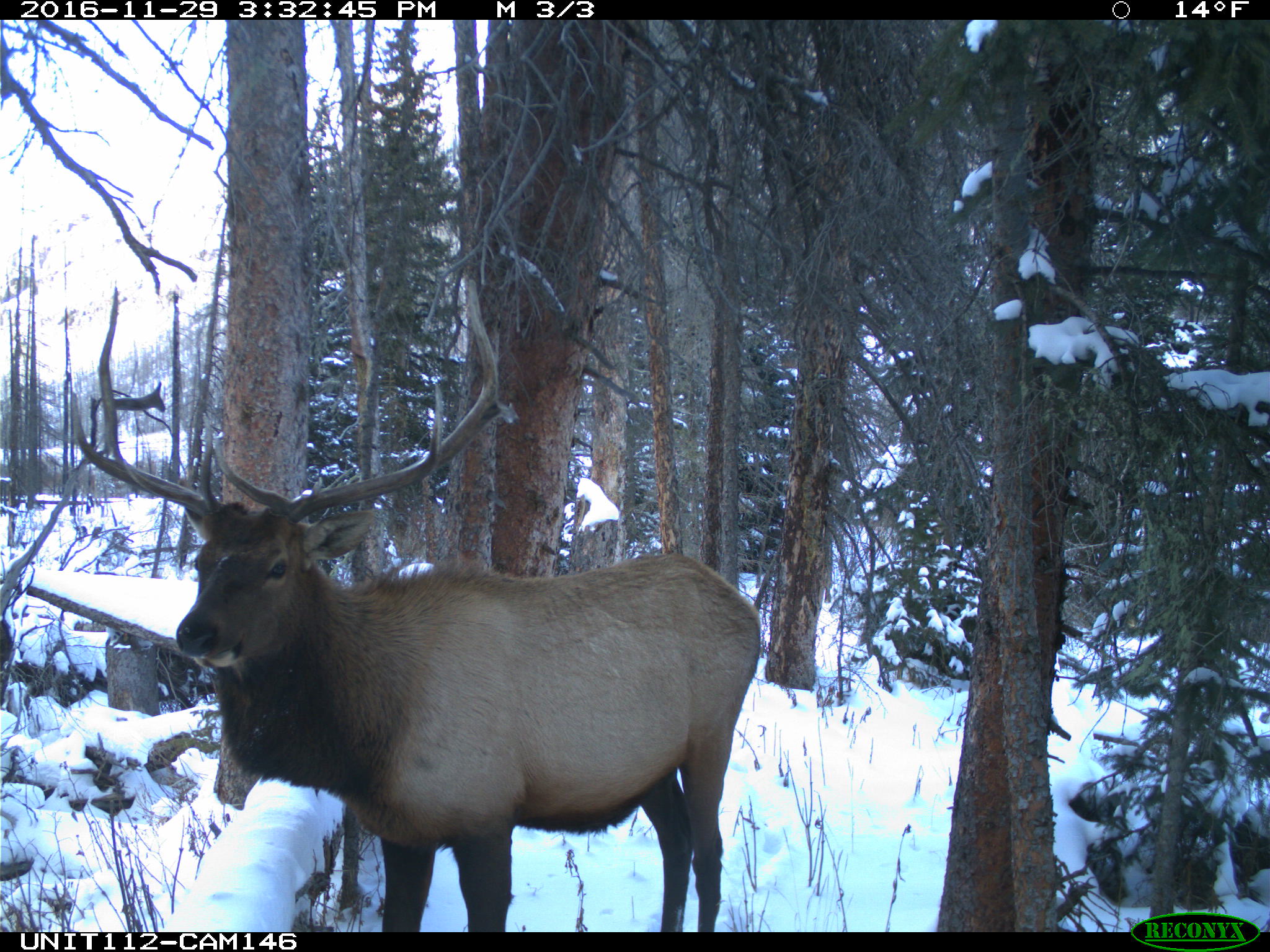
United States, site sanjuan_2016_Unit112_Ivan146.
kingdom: Animalia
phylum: Chordata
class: Mammalia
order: Artiodactyla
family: Cervidae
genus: Cervus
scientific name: Cervus elaphus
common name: red deer